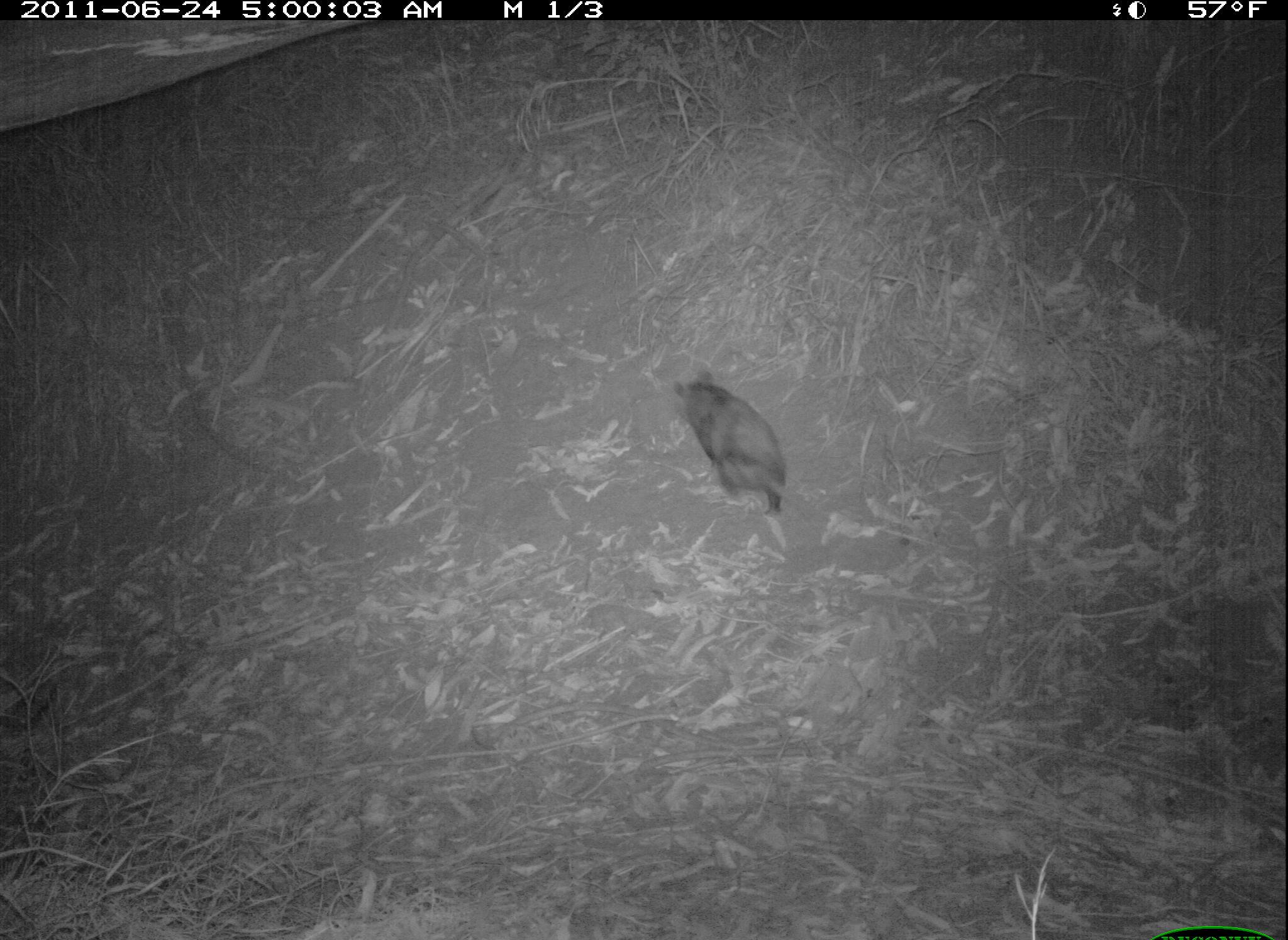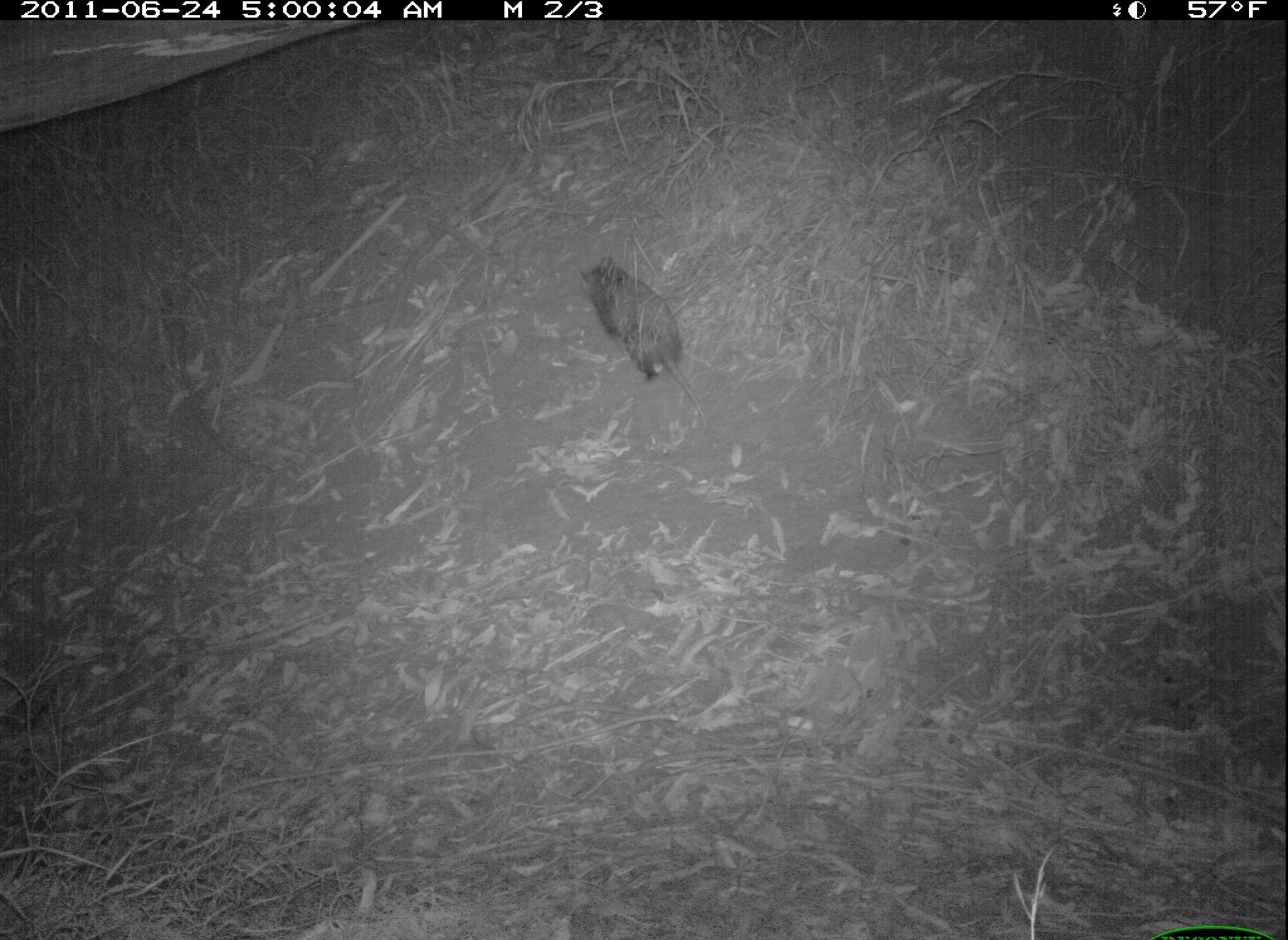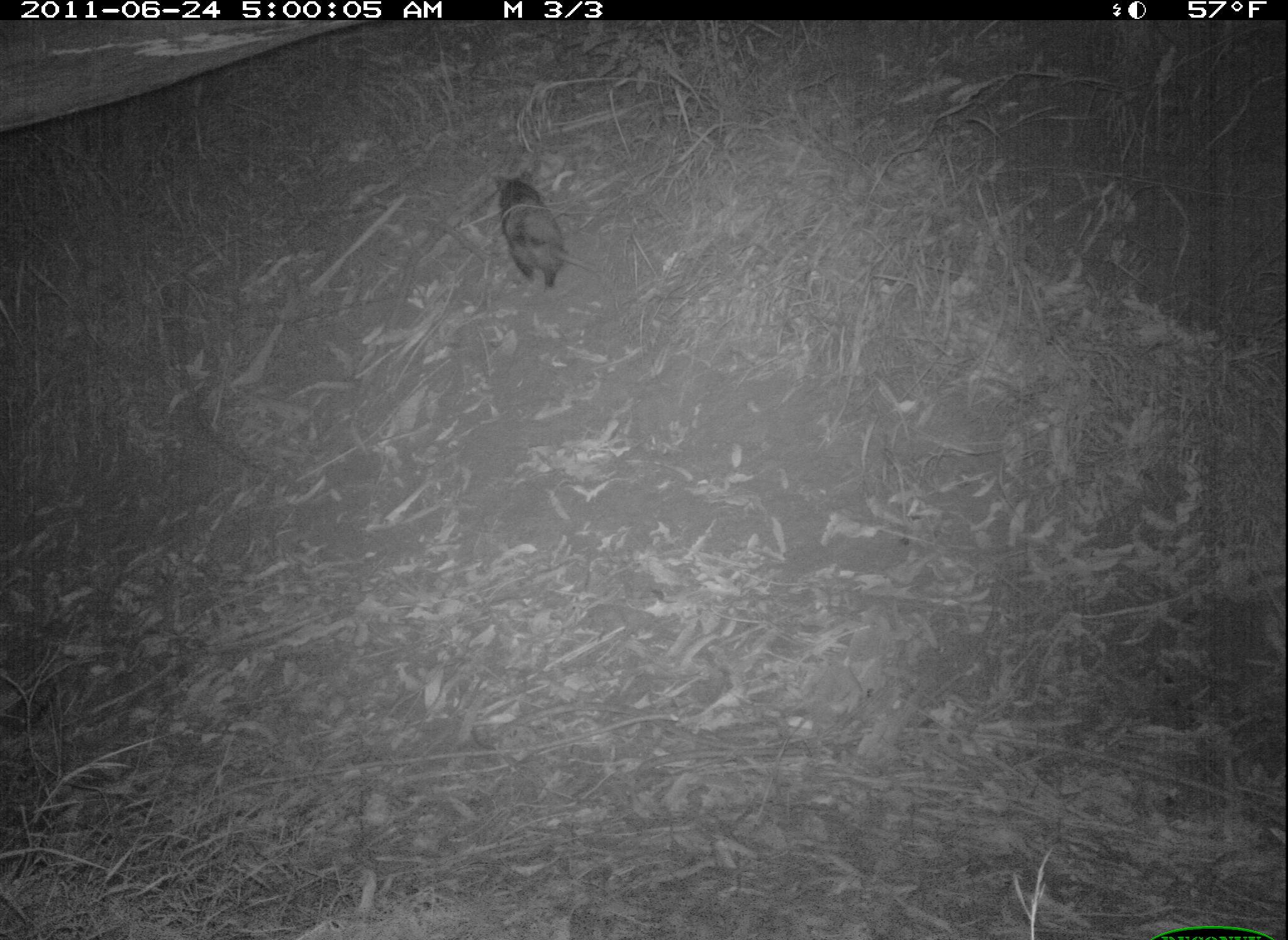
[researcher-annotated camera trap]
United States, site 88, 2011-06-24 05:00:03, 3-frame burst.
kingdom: Animalia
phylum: Chordata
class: Mammalia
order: Didelphimorphia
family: Didelphidae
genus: Didelphis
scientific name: Didelphis virginiana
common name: virginia opossum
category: opossum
Opossum (virginia opossum) (Didelphis virginiana).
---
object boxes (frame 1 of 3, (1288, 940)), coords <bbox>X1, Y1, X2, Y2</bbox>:
opossum: <bbox>663, 362, 801, 525</bbox>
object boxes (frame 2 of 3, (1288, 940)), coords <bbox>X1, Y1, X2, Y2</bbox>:
opossum: <bbox>570, 242, 720, 440</bbox>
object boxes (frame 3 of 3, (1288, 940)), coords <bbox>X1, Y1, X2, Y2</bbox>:
opossum: <bbox>467, 166, 631, 317</bbox>